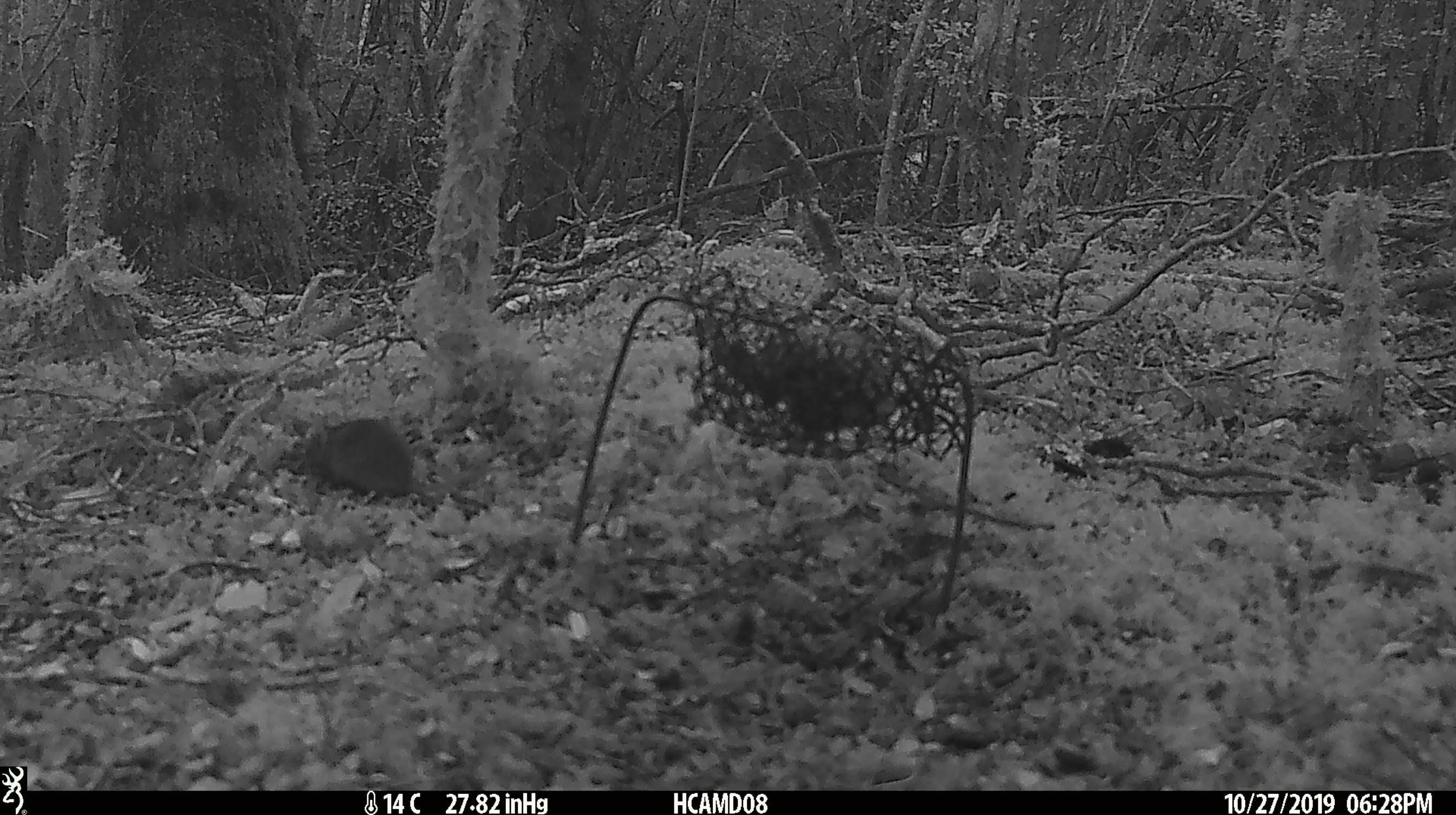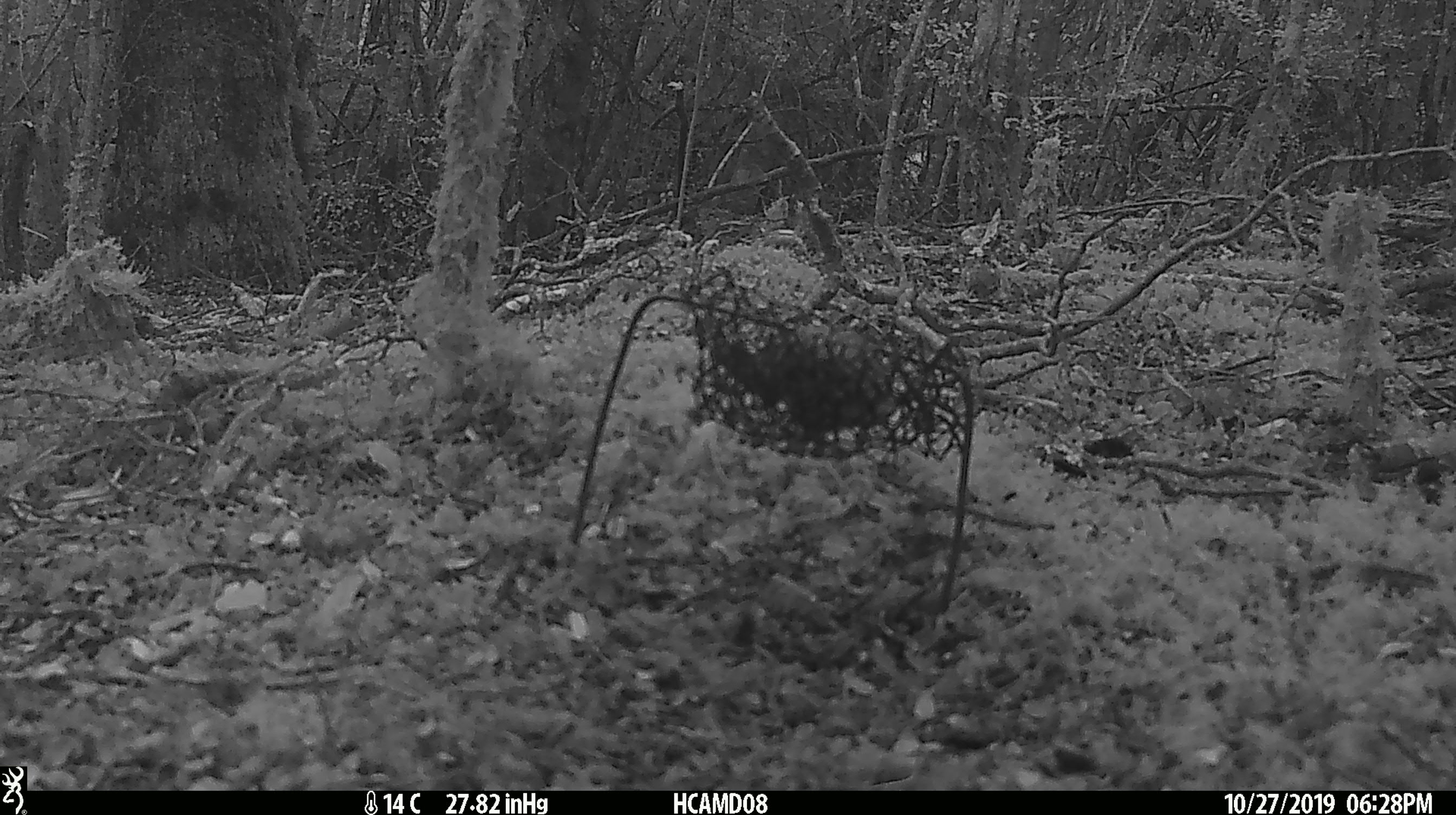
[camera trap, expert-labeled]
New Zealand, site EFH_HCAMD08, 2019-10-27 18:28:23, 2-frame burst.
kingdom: Animalia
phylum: Chordata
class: Mammalia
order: Rodentia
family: Muridae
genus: Mus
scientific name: Mus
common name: mouse